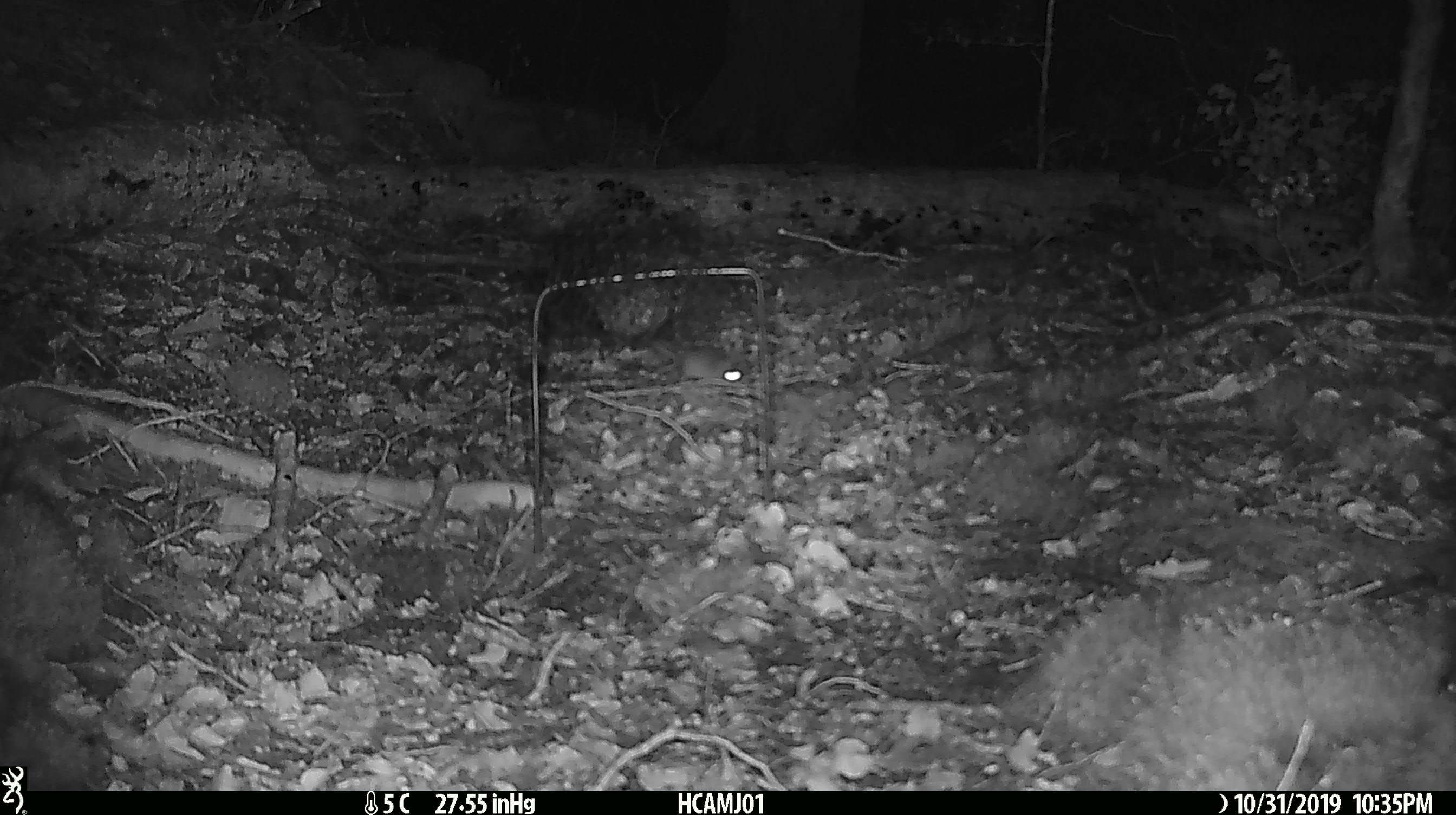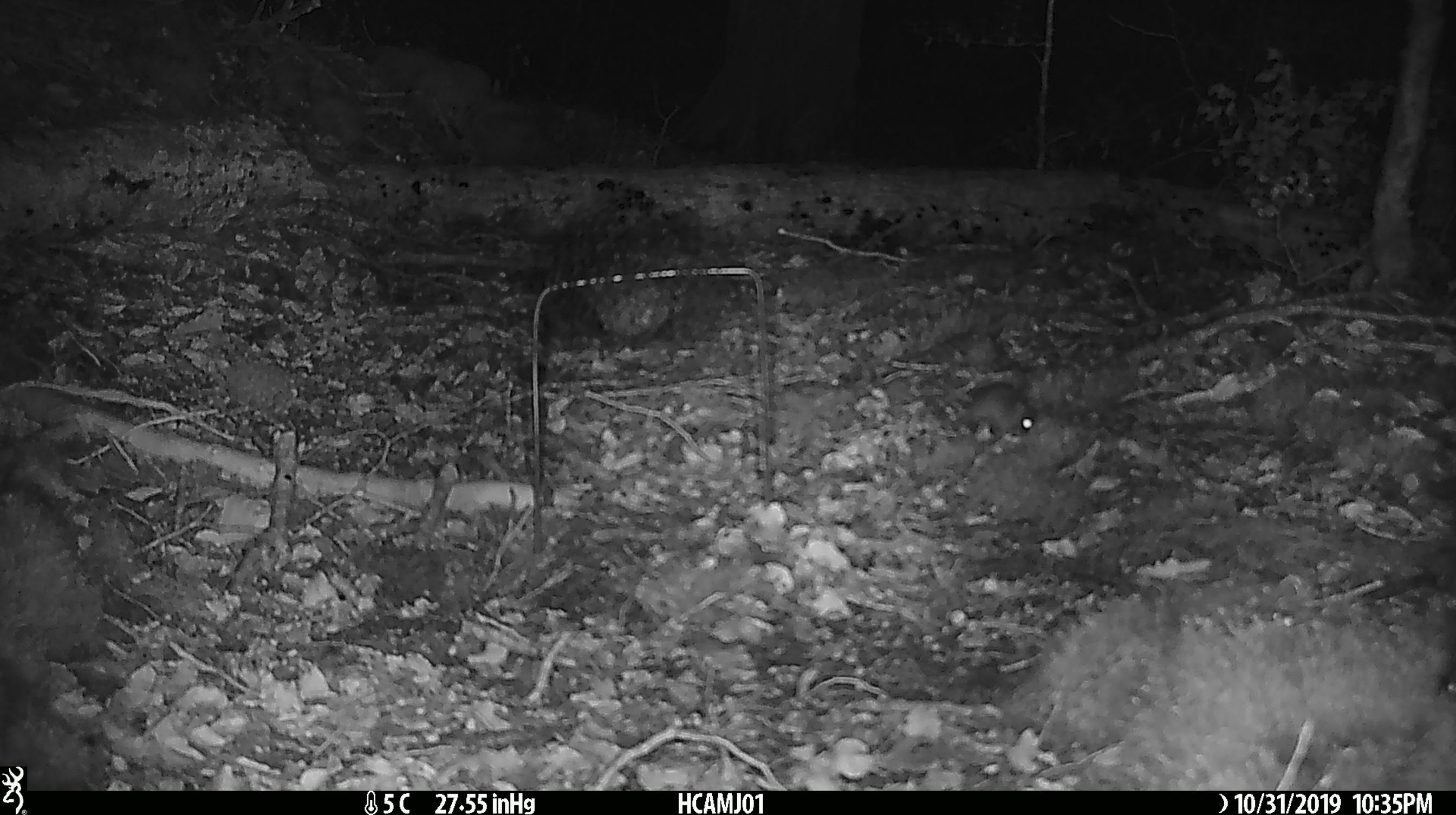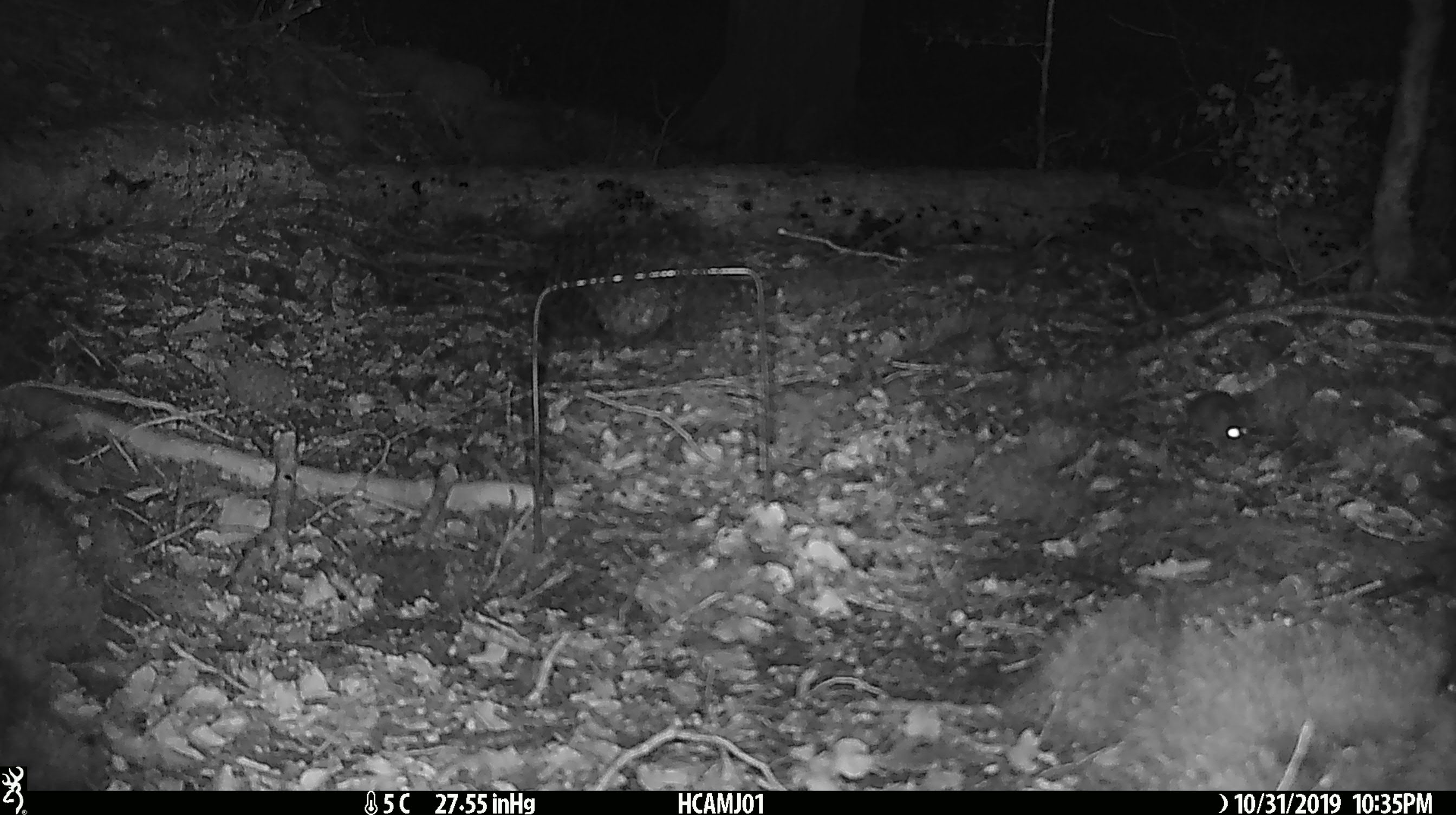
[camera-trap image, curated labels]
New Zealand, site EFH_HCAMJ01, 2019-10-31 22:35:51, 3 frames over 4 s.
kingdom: Animalia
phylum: Chordata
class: Mammalia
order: Rodentia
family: Muridae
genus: Mus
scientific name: Mus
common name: mouse